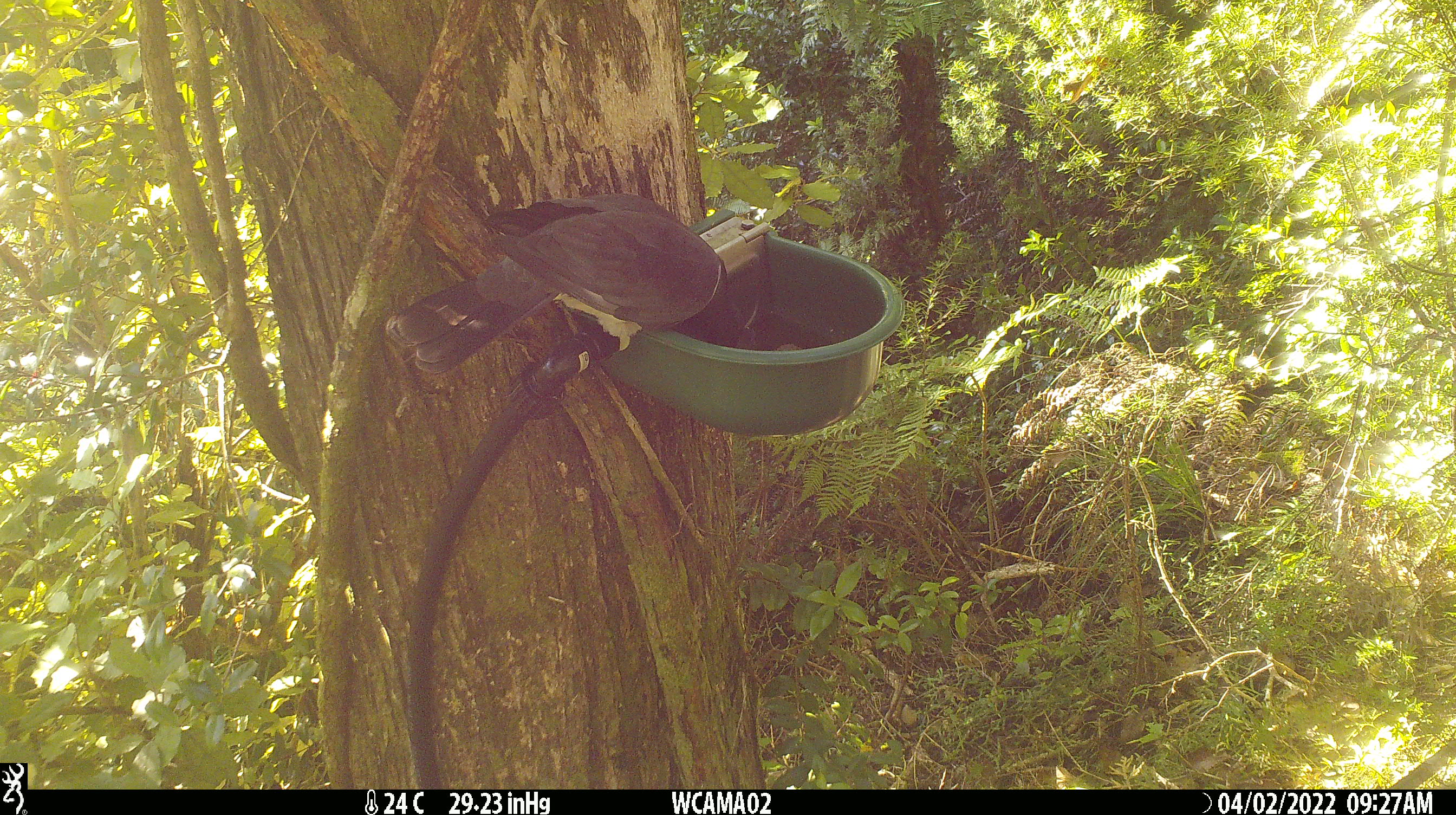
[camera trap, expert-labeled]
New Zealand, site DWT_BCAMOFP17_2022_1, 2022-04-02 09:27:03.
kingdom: Animalia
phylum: Chordata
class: Aves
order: Columbiformes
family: Columbidae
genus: Hemiphaga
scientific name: Hemiphaga novaeseelandiae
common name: new zealand pigeon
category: kereru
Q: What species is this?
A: Kereru (new zealand pigeon) (Hemiphaga novaeseelandiae).